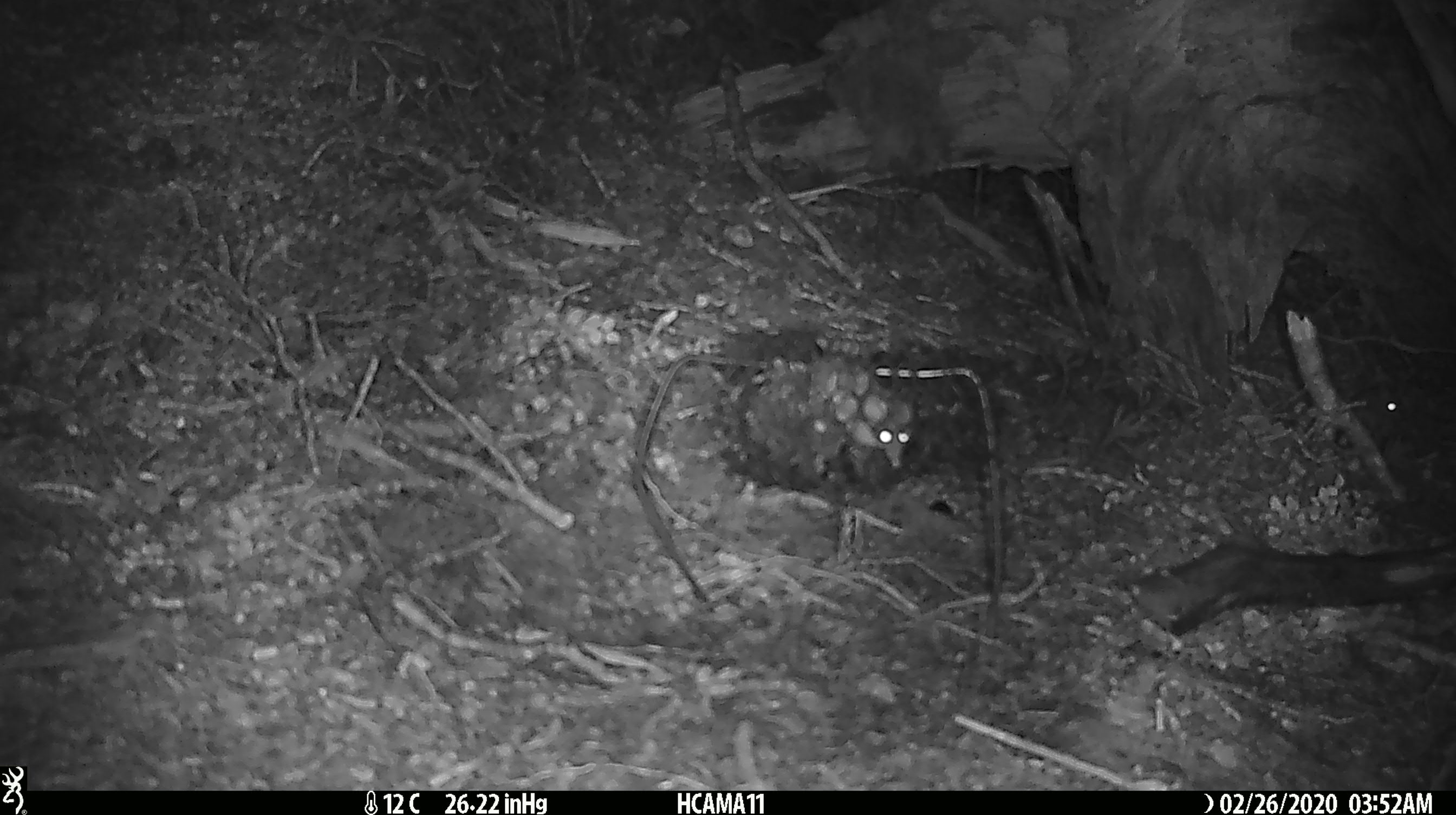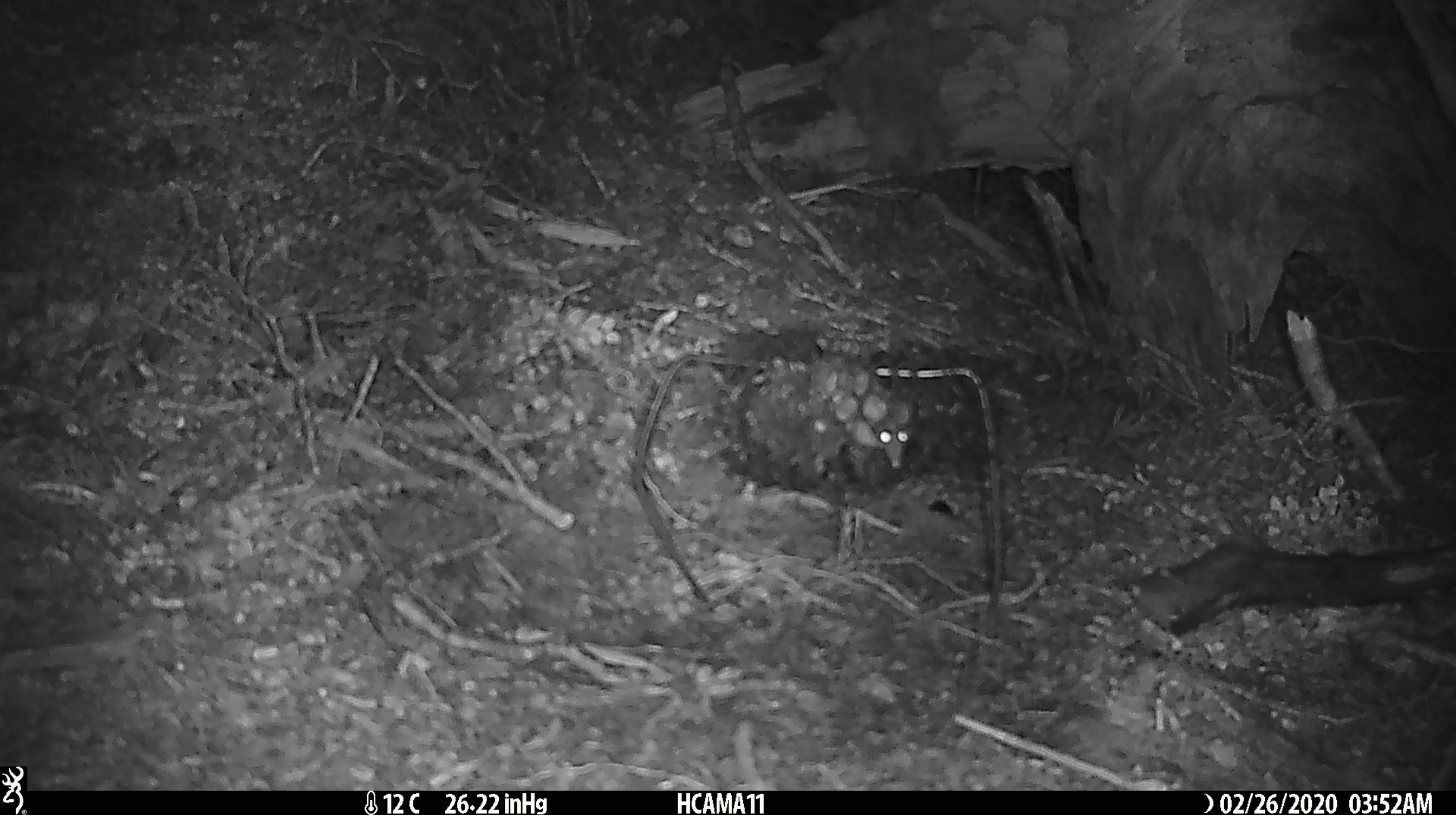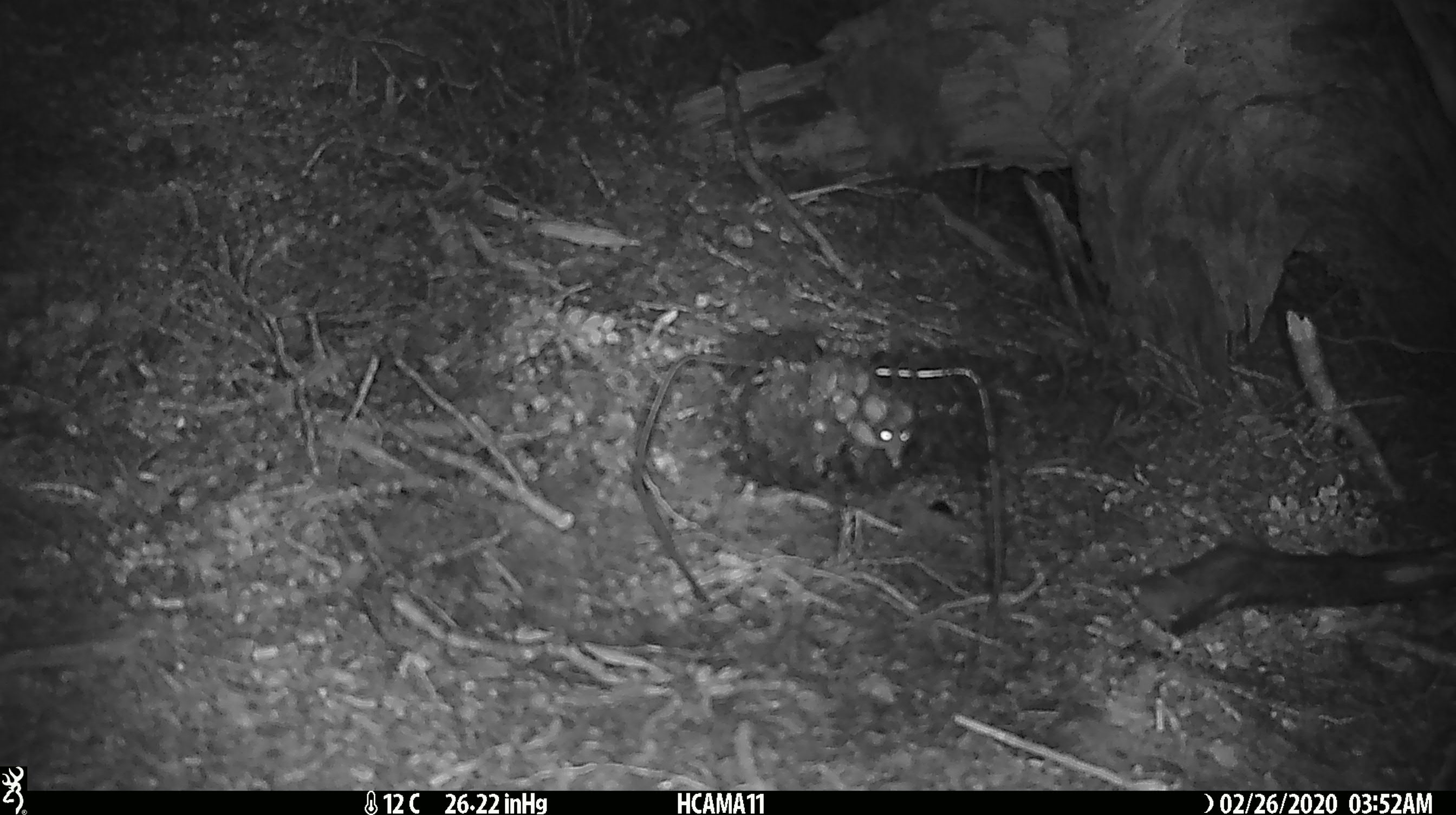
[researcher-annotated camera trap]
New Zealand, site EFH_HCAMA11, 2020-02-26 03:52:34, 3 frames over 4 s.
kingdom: Animalia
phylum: Chordata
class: Mammalia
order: Rodentia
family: Muridae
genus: Mus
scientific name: Mus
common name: mouse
Mouse (Mus).